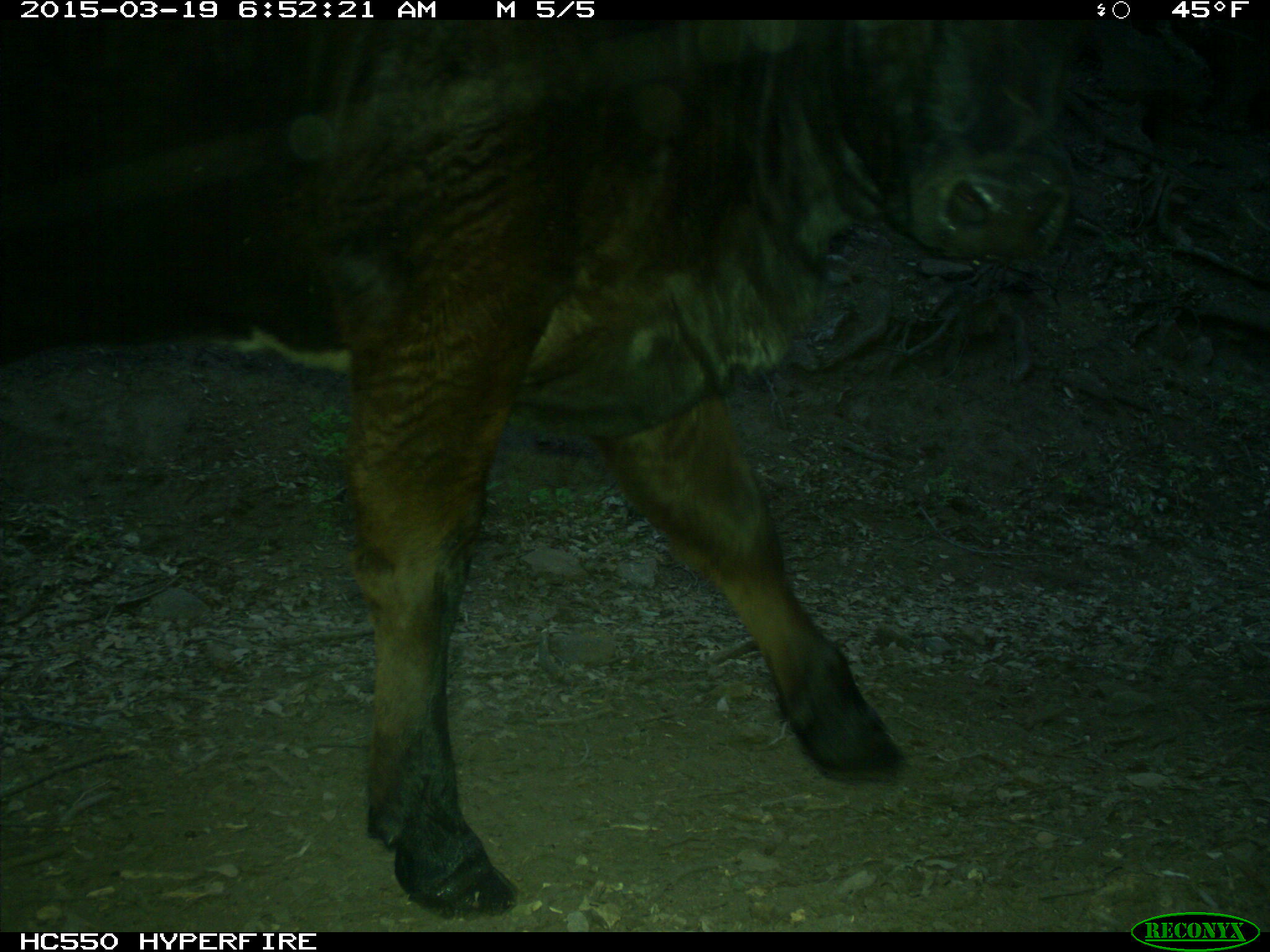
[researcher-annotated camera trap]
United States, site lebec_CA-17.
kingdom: Animalia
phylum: Chordata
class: Mammalia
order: Artiodactyla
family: Bovidae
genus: Bos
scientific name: Bos taurus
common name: domestic cow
Bos taurus (domestic cow).